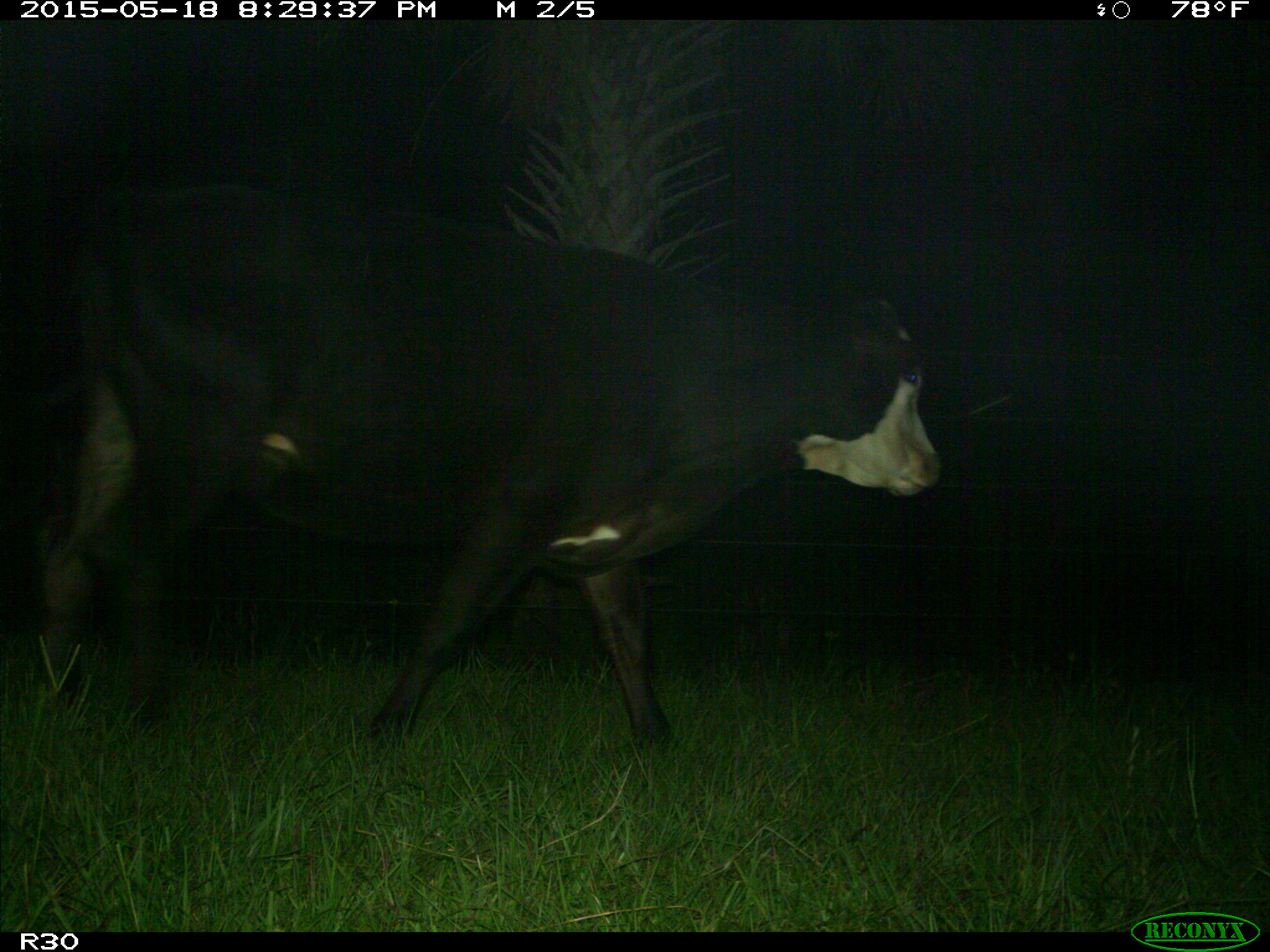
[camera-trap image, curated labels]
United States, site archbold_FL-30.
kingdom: Animalia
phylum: Chordata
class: Mammalia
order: Artiodactyla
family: Bovidae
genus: Bos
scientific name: Bos taurus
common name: domestic cow